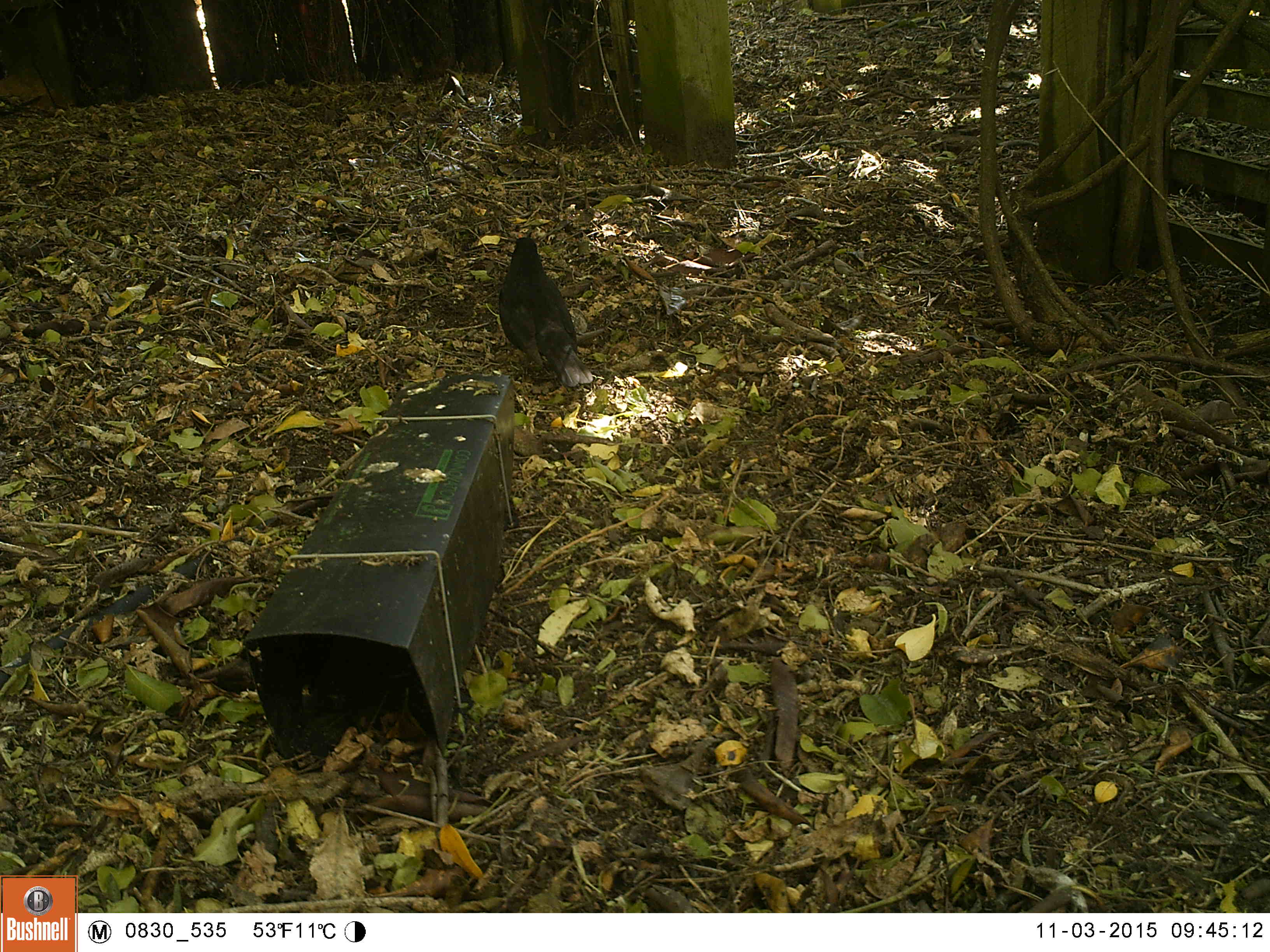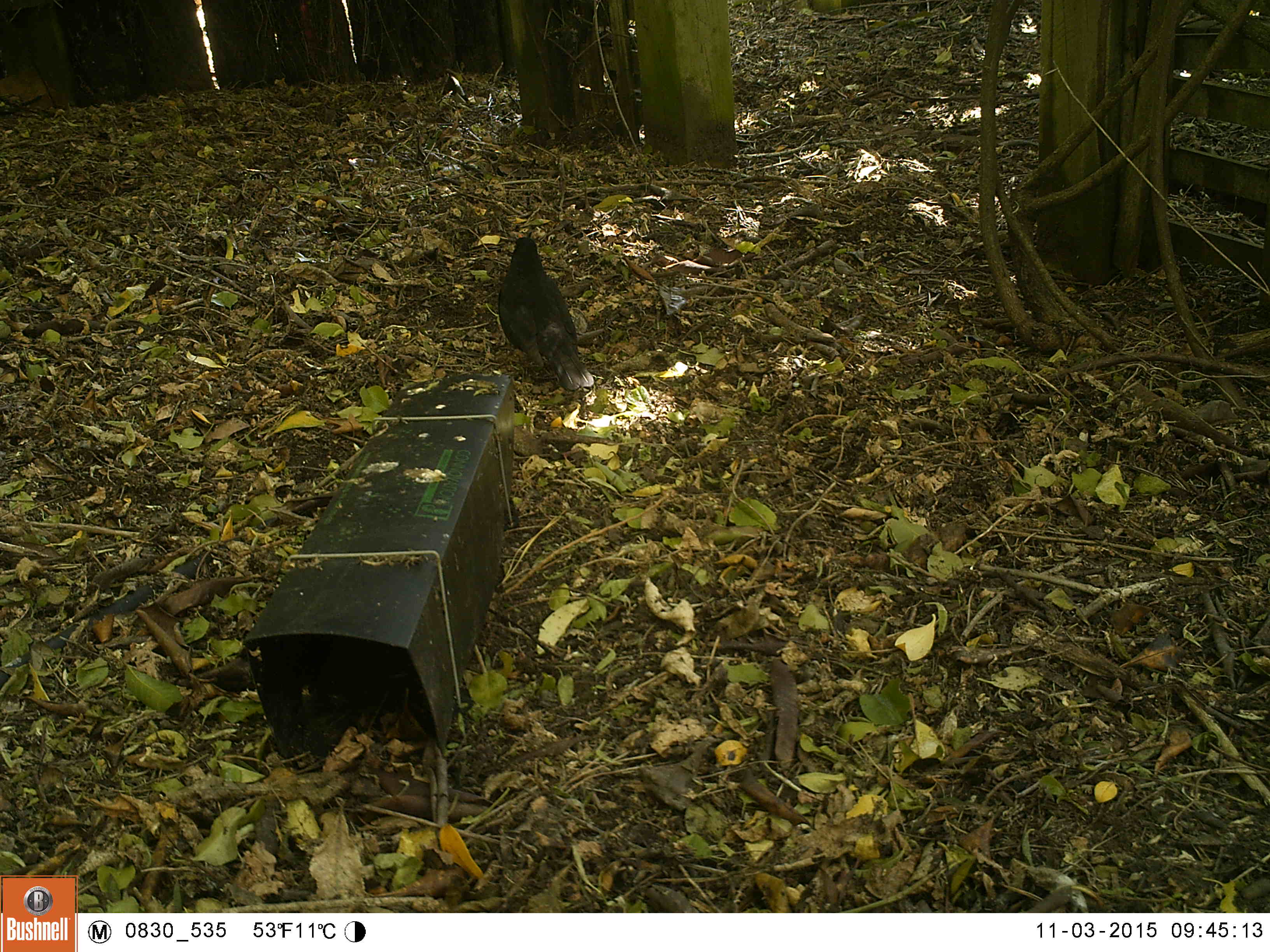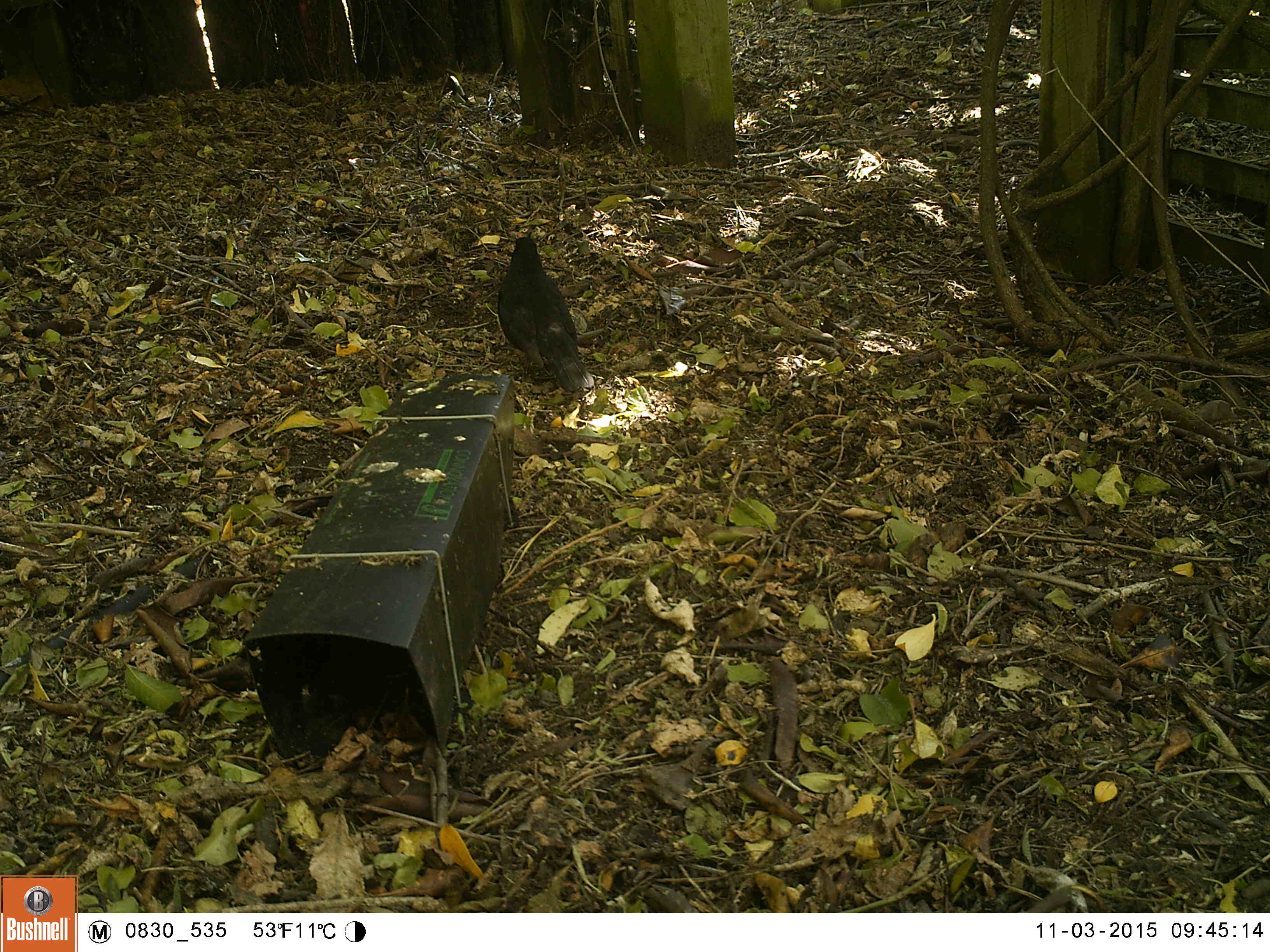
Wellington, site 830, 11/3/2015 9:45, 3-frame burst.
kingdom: Animalia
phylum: Chordata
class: Aves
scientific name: Aves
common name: bird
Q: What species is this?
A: Bird (Aves).